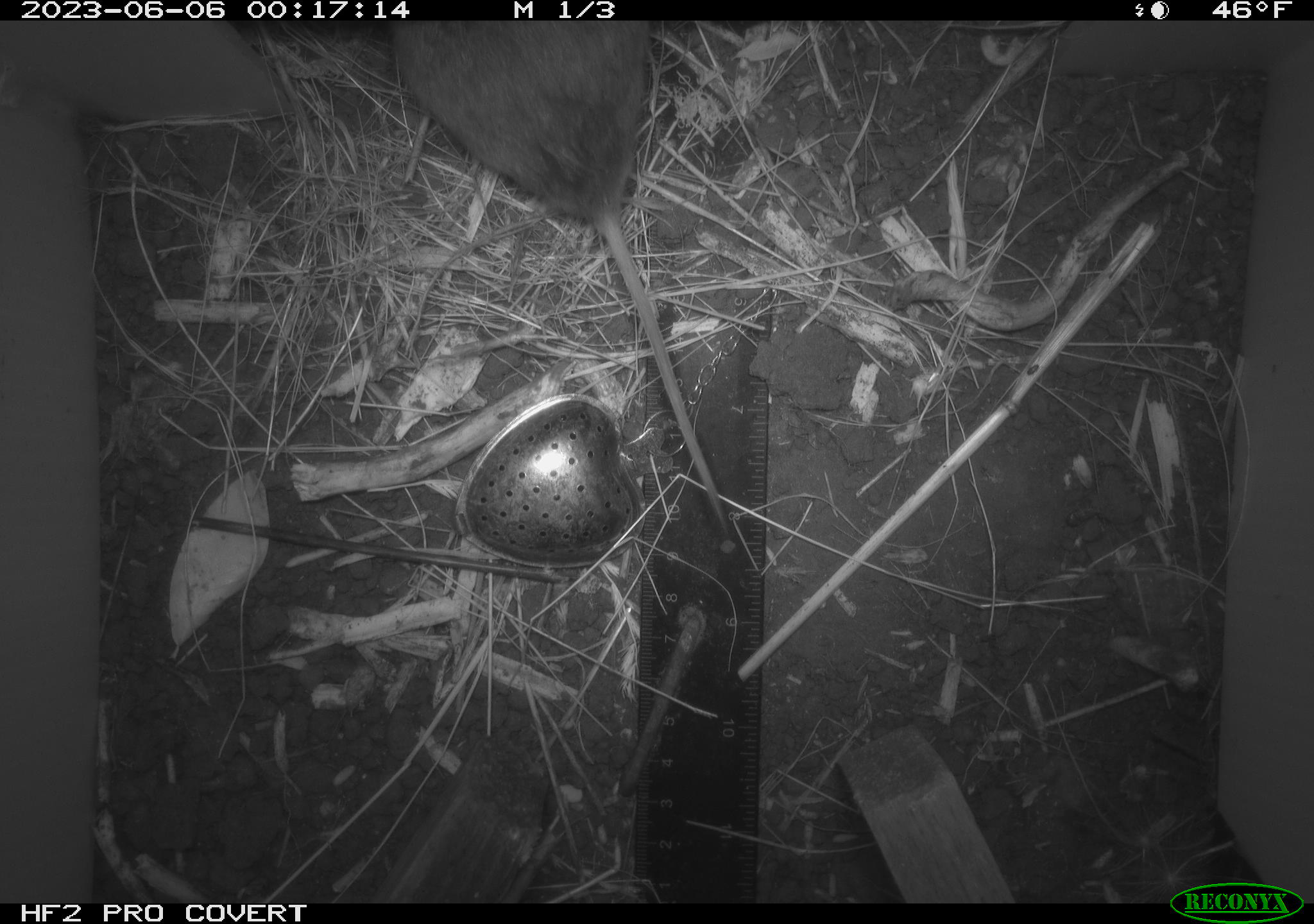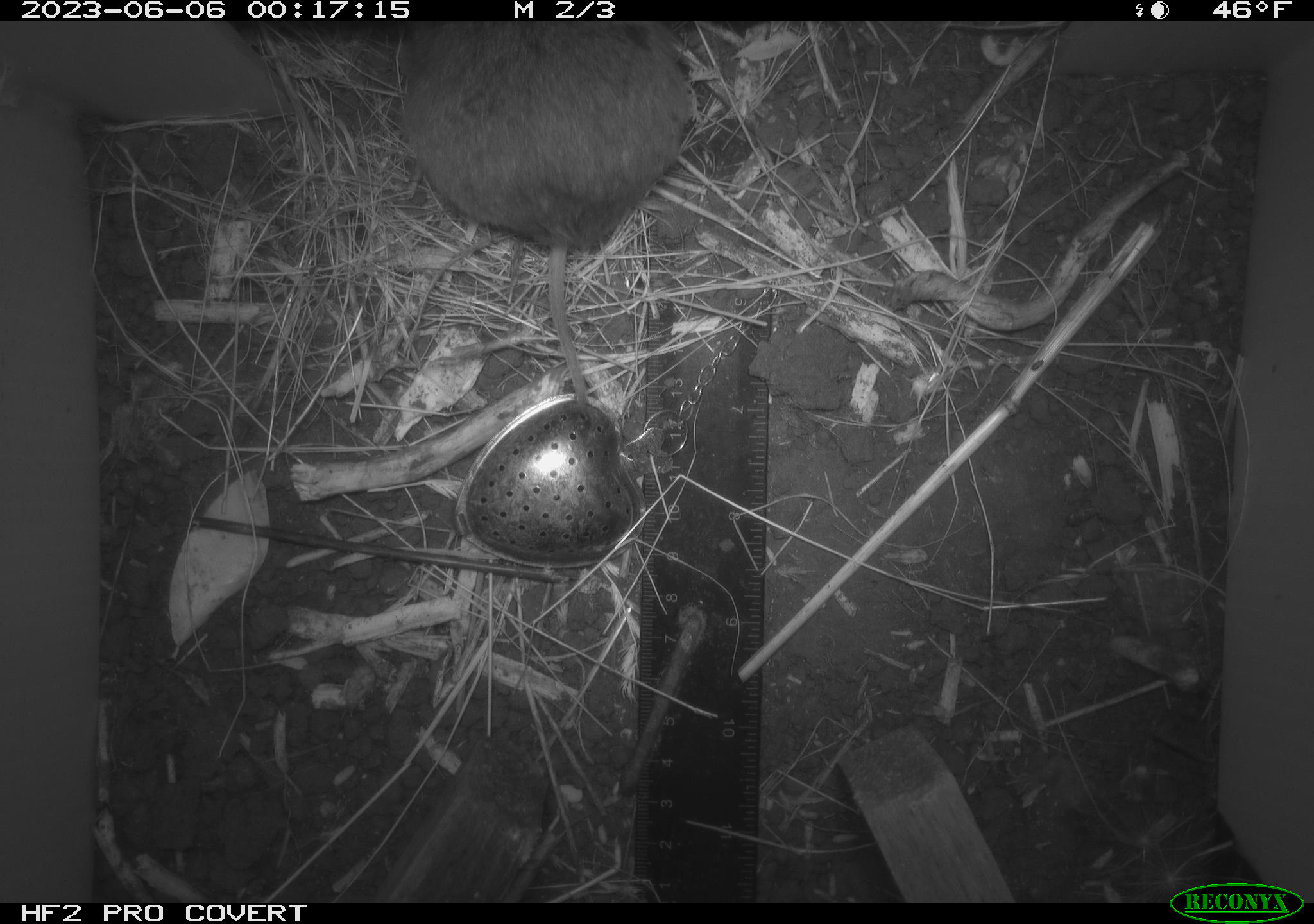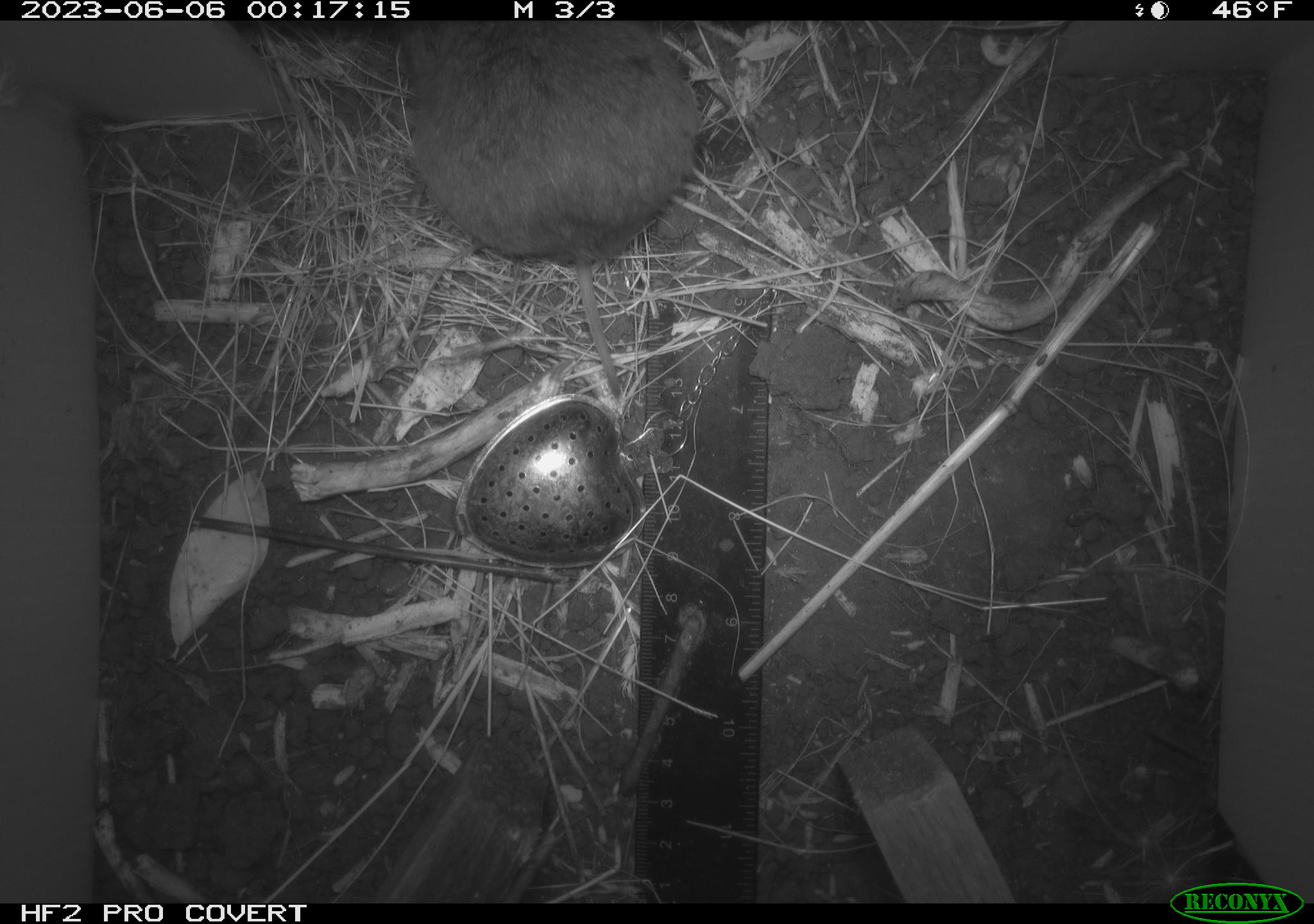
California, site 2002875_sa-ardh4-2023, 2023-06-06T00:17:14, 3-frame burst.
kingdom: Animalia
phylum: Chordata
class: Mammalia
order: Rodentia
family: Cricetidae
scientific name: Arvicolinae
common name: voles, lemmings, and muskrats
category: arvicolinae subfamily